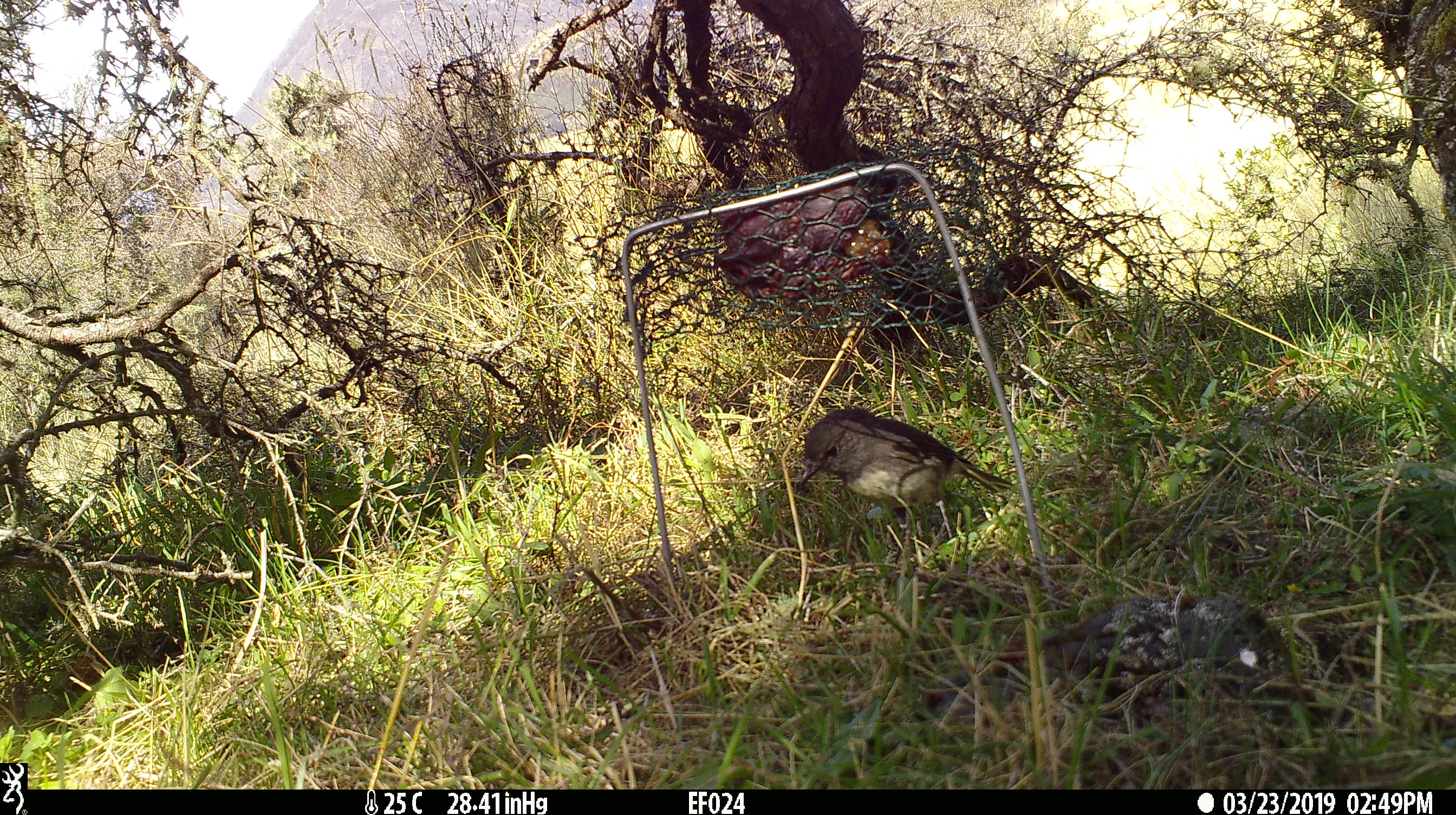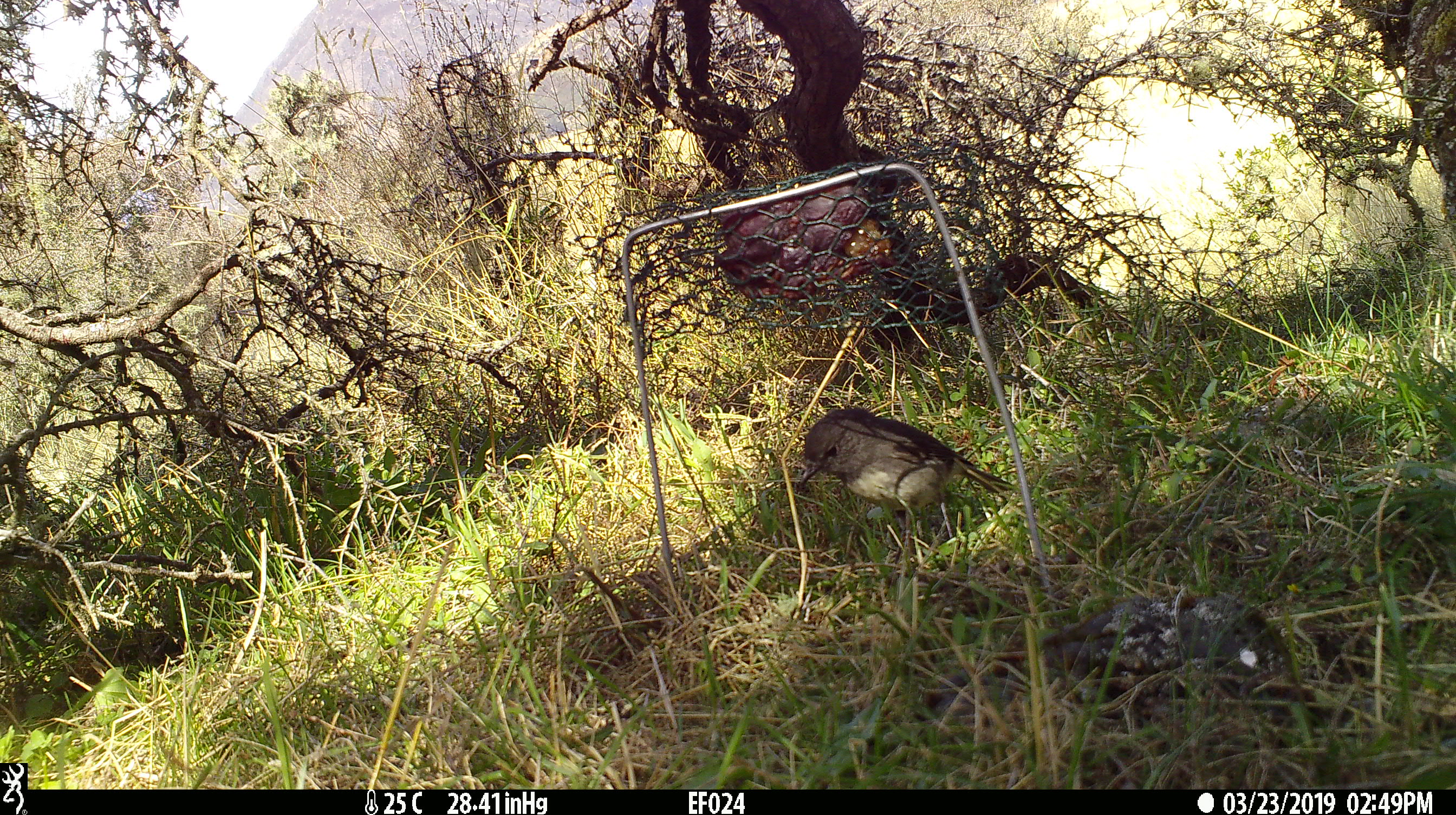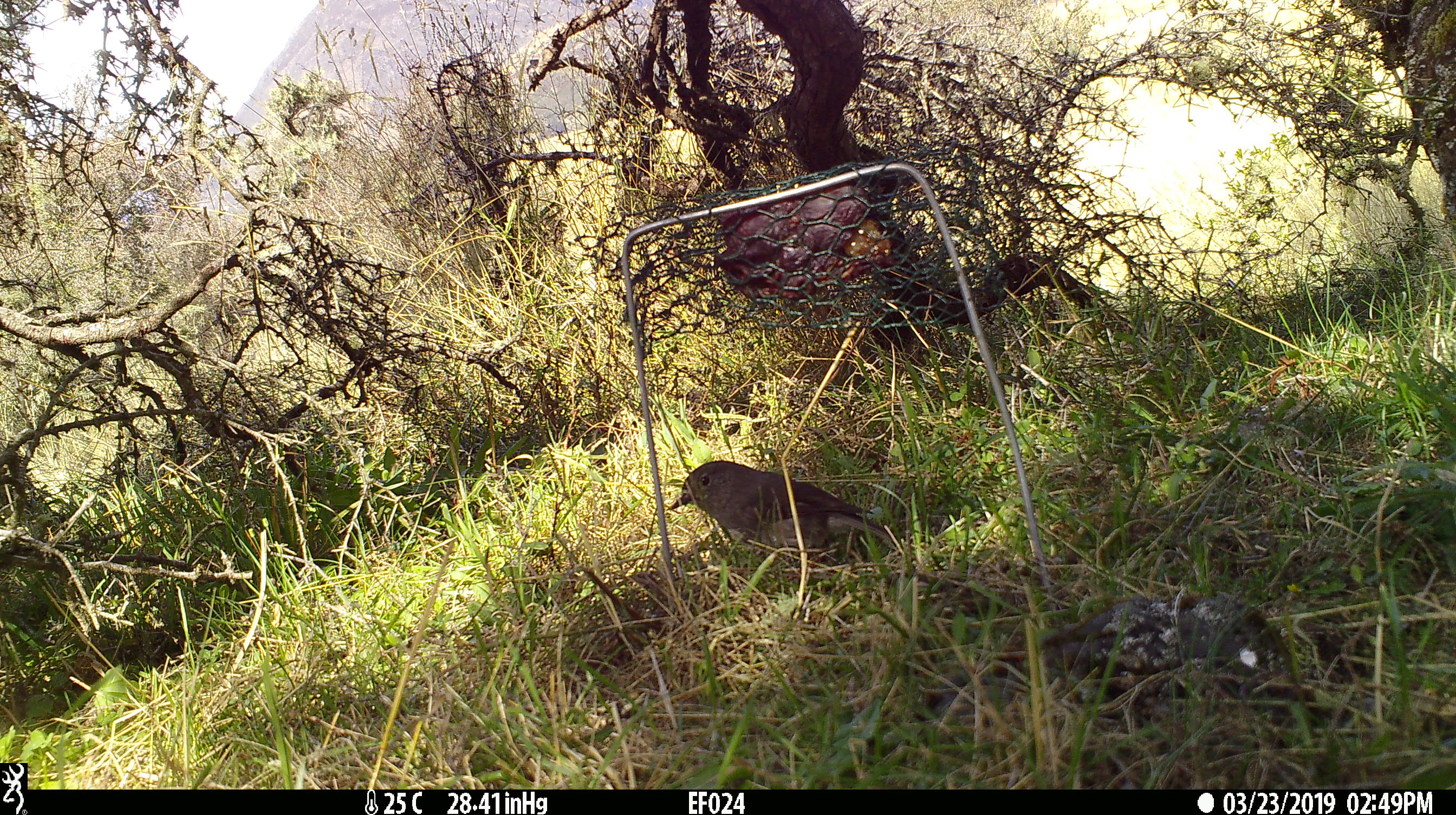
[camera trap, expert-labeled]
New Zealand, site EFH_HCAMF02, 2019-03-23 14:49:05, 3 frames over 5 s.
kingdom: Animalia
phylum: Chordata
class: Aves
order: Passeriformes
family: Petroicidae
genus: Petroica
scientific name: Petroica australis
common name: new zealand robin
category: robin